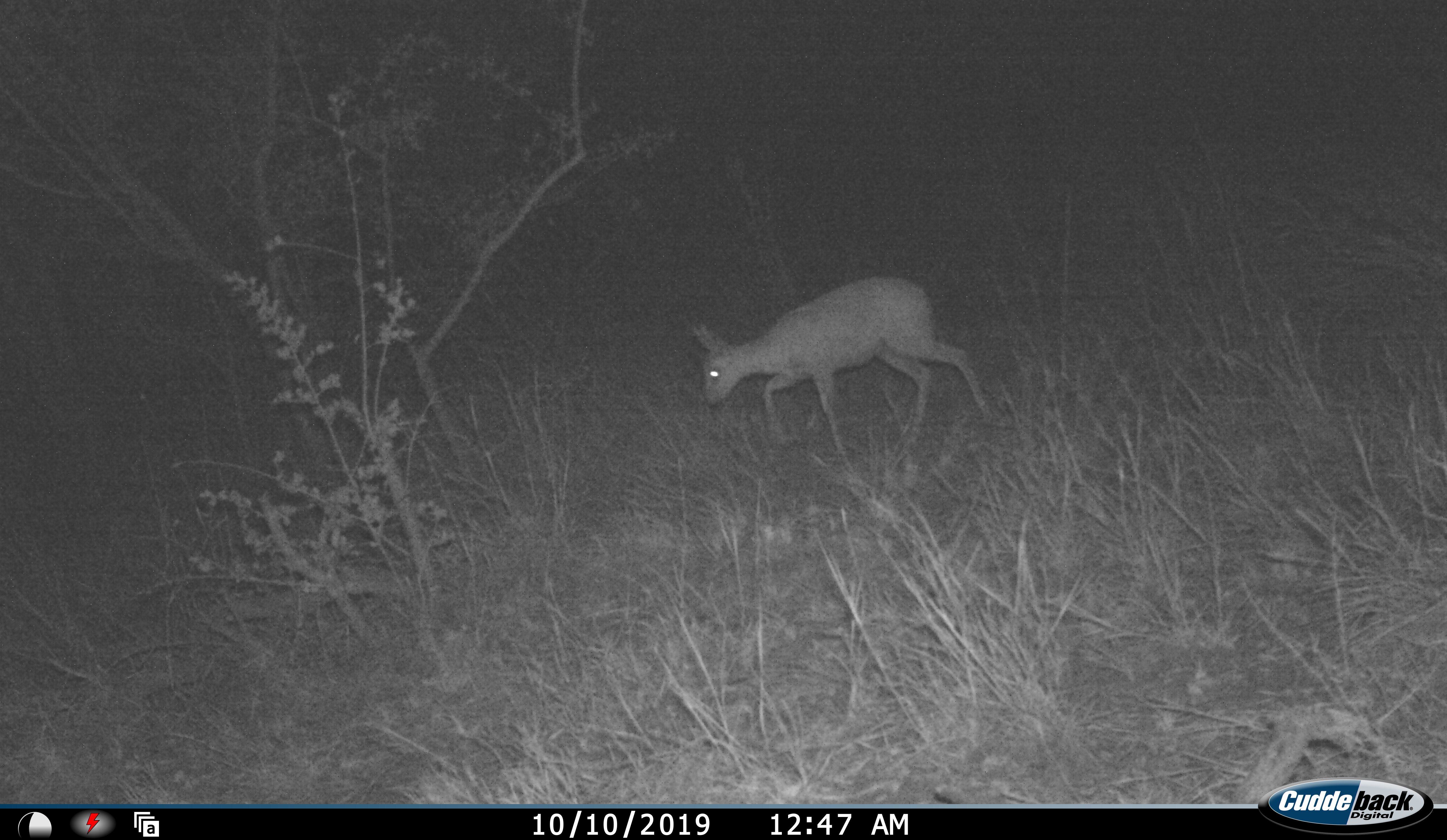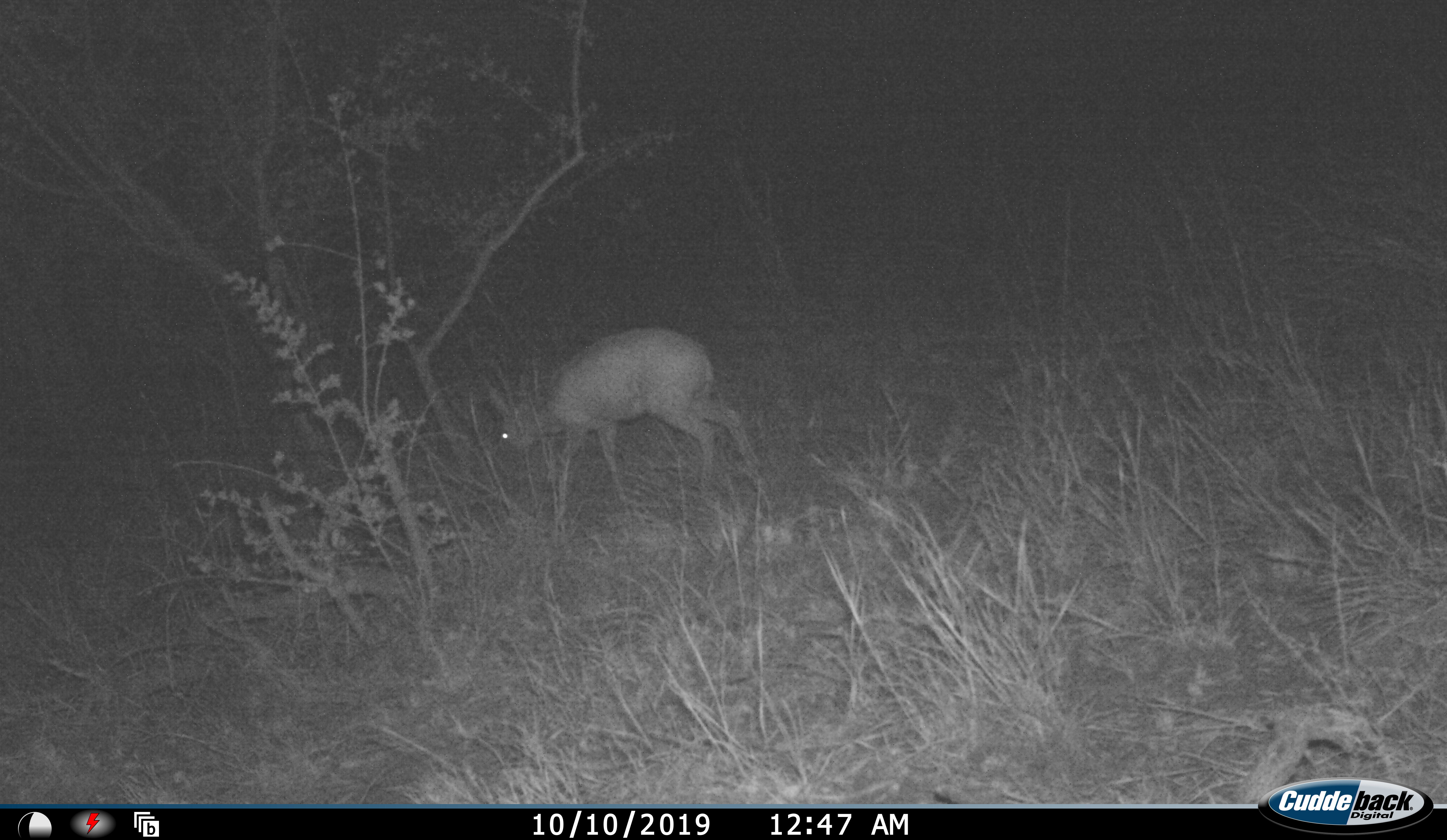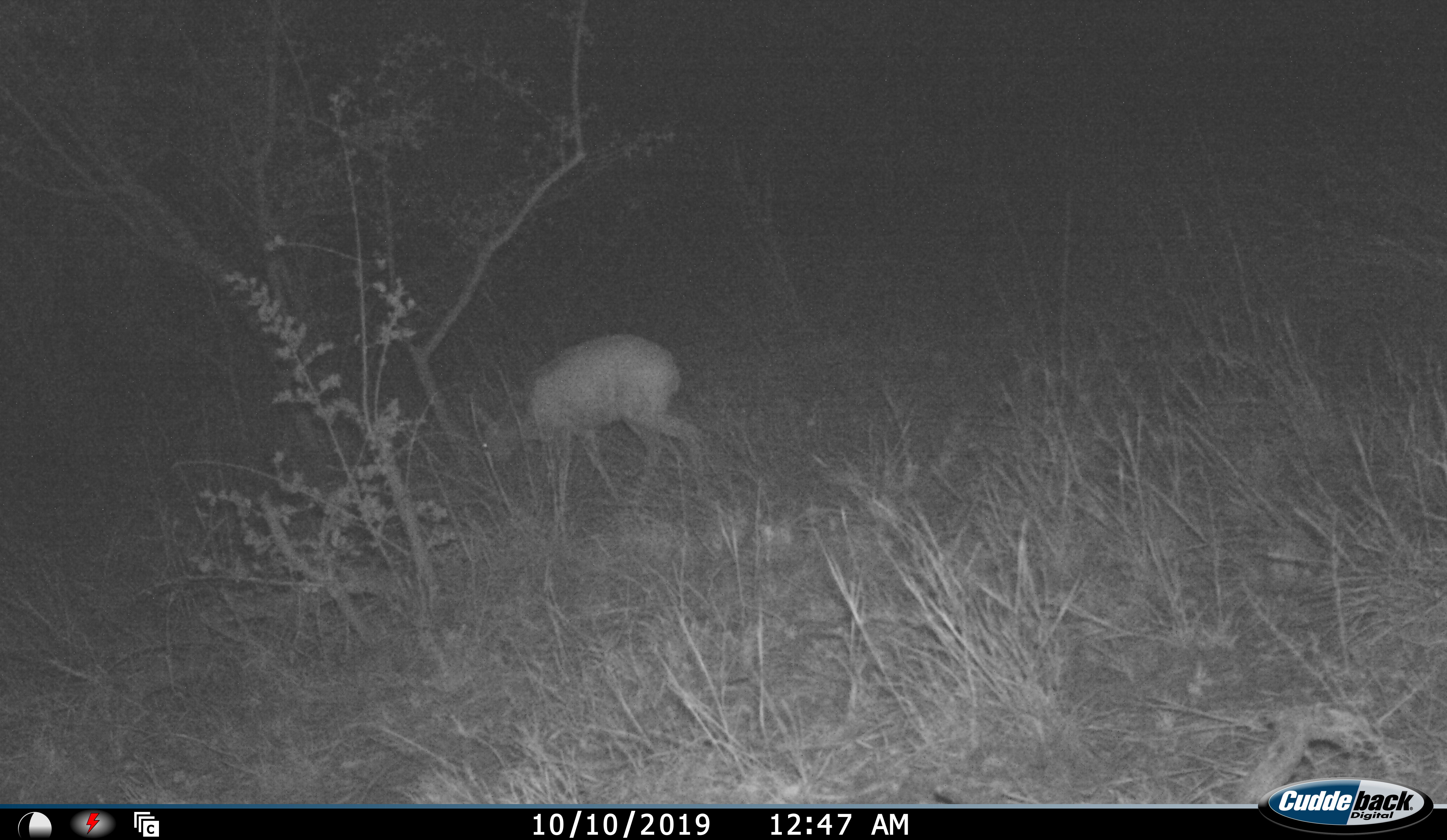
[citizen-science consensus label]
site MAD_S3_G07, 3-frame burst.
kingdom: Animalia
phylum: Chordata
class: Mammalia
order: Artiodactyla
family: Bovidae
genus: Raphicerus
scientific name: Raphicerus campestris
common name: steenbok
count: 1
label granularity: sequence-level